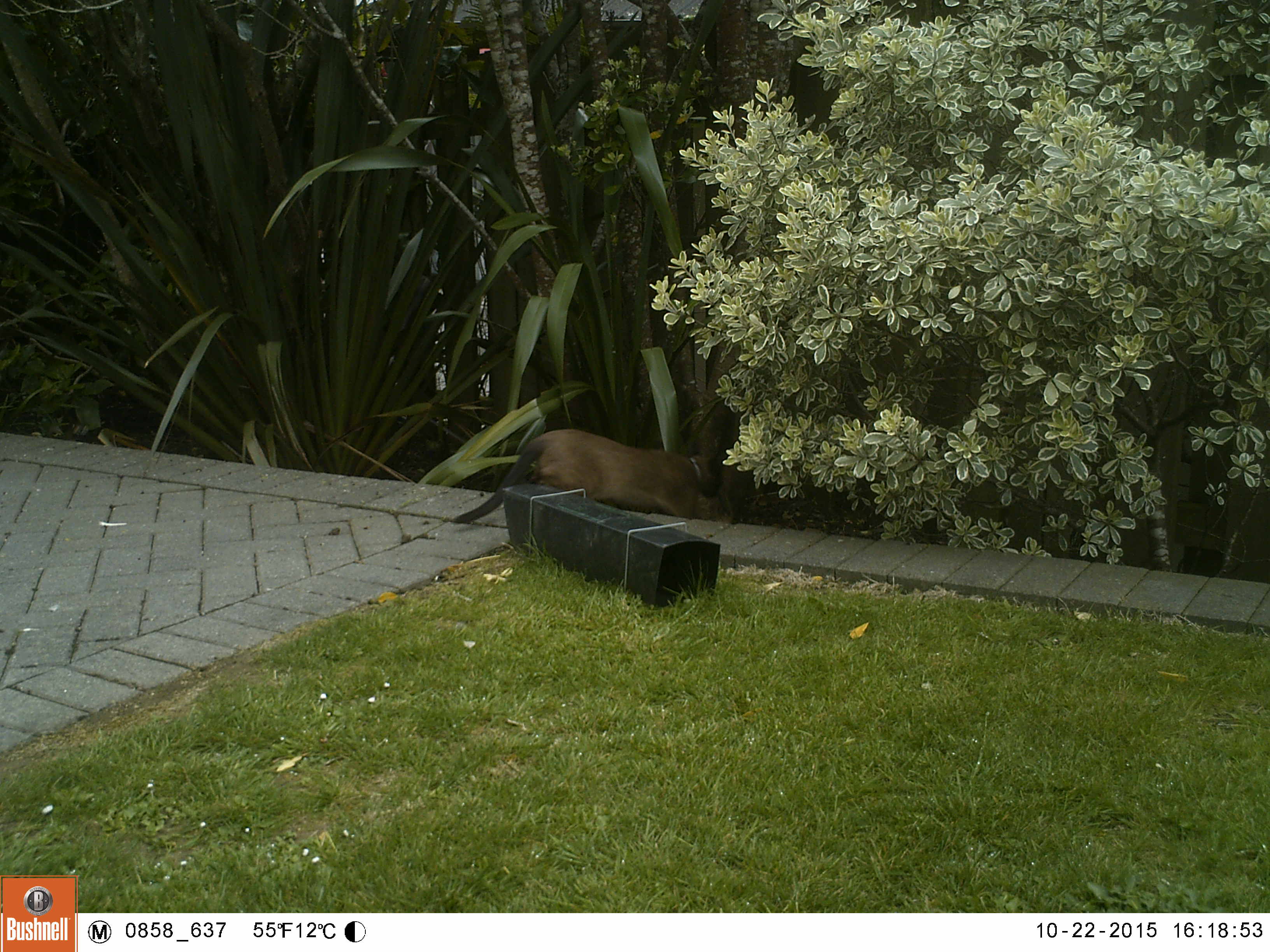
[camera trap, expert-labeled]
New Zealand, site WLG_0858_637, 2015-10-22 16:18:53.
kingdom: Animalia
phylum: Chordata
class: Mammalia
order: Carnivora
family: Felidae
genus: Felis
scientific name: Felis catus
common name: domestic cat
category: cat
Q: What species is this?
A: Cat (domestic cat) (Felis catus).